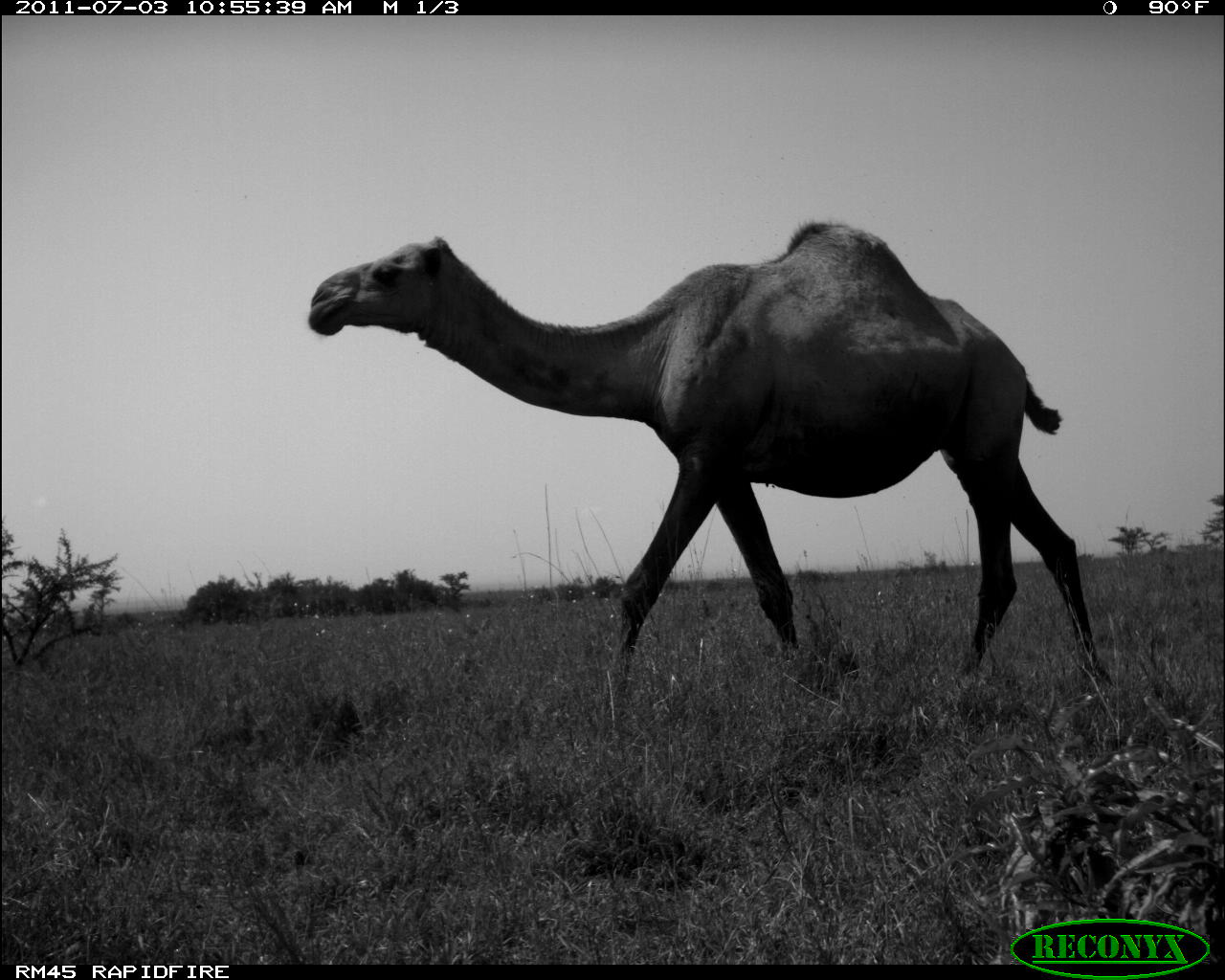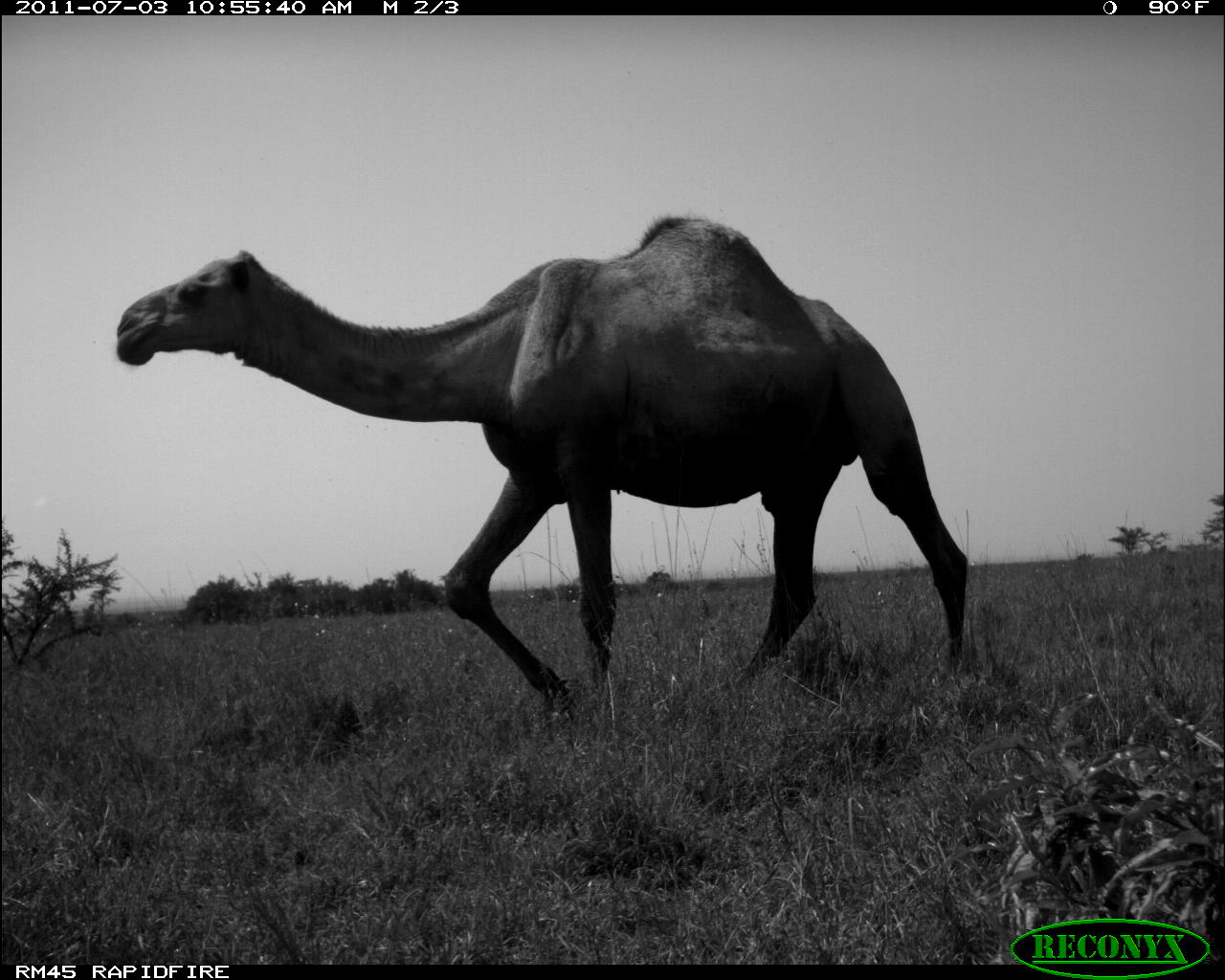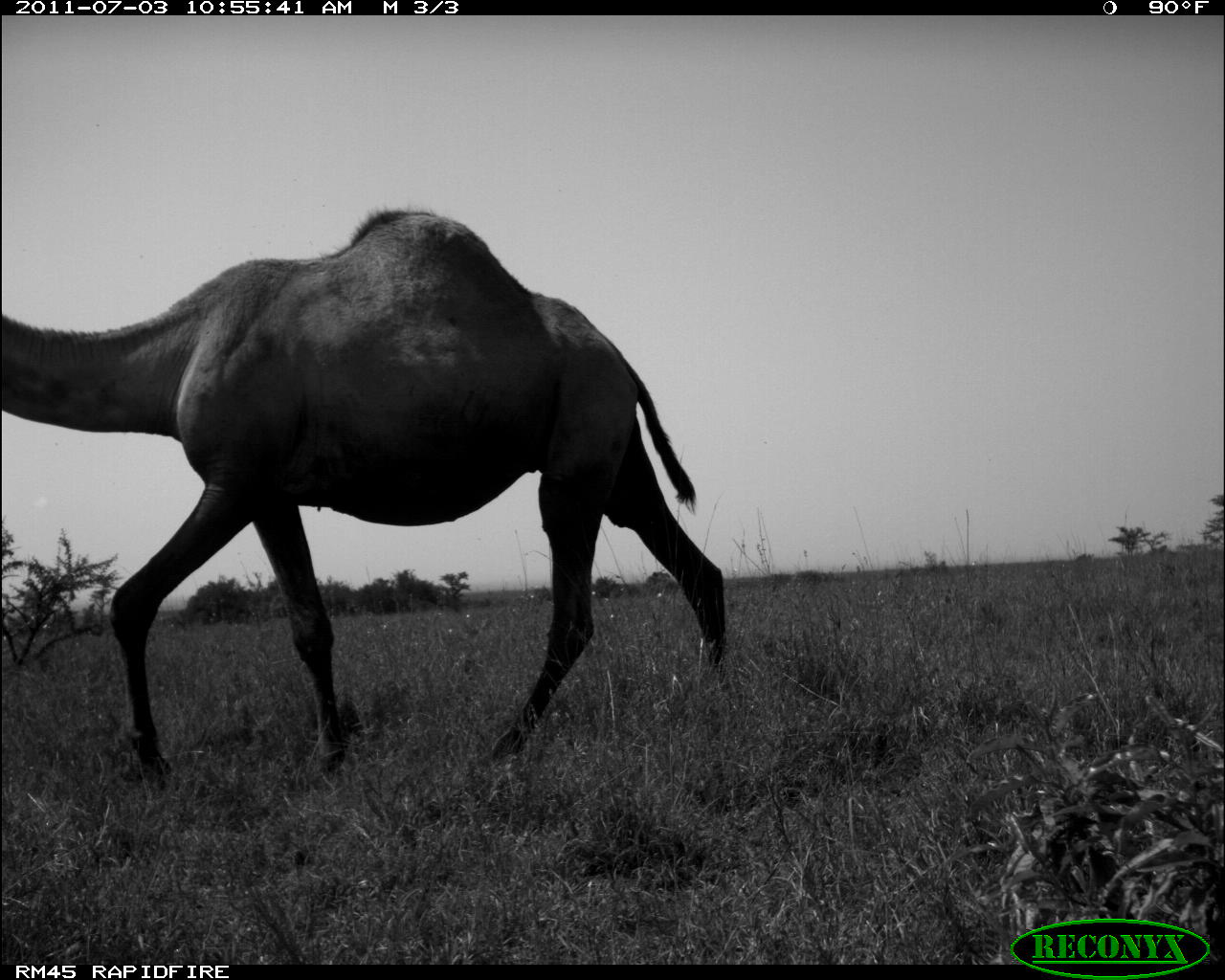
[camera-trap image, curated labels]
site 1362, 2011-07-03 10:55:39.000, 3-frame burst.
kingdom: Animalia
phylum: Chordata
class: Mammalia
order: Artiodactyla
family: Camelidae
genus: Camelus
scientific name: Camelus dromedarius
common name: dromedary camel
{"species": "Camelus dromedarius (dromedary camel)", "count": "1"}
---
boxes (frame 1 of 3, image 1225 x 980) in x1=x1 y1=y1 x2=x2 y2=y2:
camelus dromedarius: x1=304 y1=219 x2=1116 y2=703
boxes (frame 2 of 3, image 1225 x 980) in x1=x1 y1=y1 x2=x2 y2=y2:
camelus dromedarius: x1=117 y1=212 x2=969 y2=722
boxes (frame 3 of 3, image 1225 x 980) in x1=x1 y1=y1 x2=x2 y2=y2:
camelus dromedarius: x1=0 y1=207 x2=726 y2=793